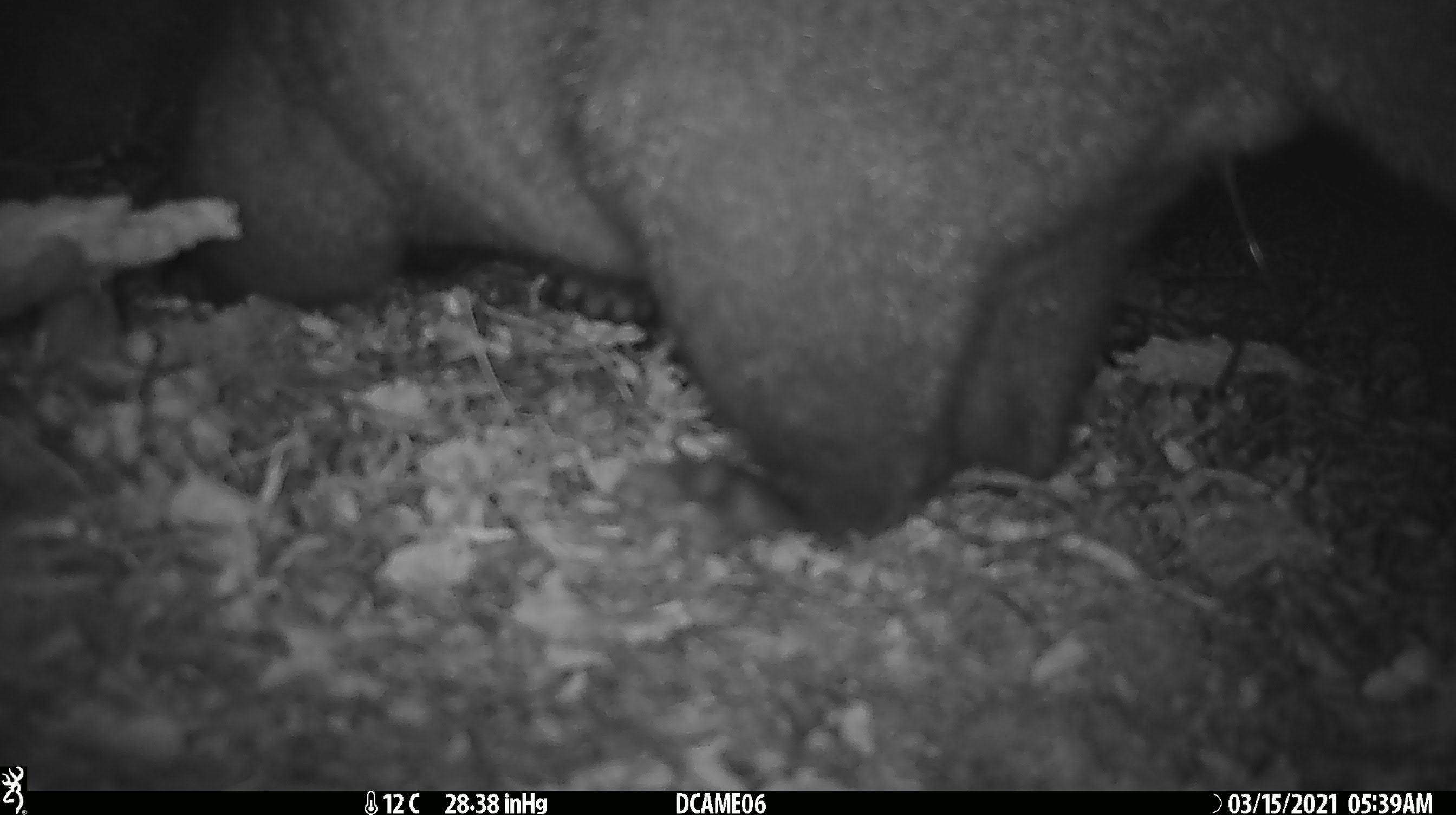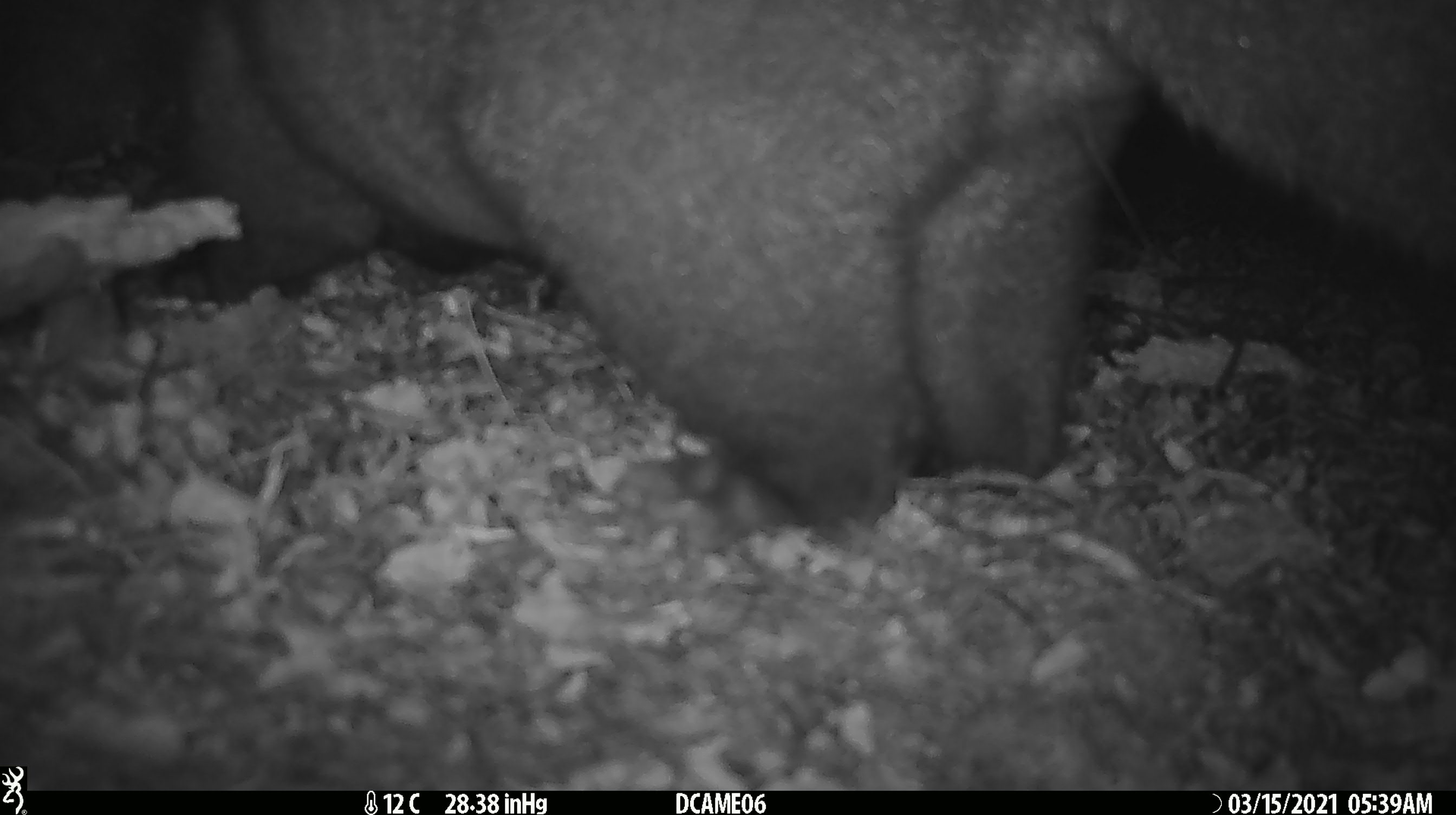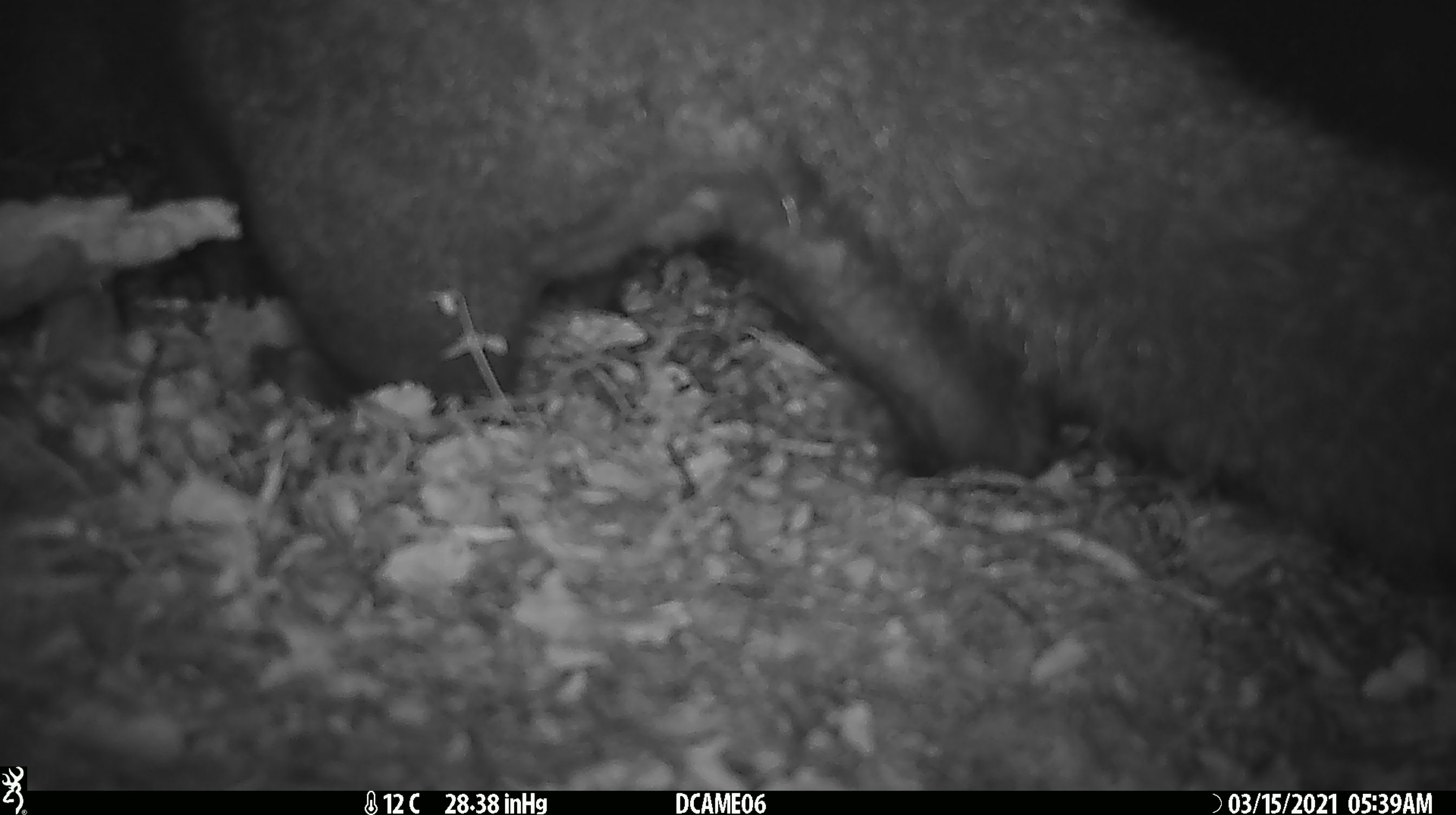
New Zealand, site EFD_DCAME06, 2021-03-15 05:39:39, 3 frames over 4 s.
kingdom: Animalia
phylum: Chordata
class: Mammalia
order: Diprotodontia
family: Phalangeridae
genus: Trichosurus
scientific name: Trichosurus vulpecula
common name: common brushtail possum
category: possum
Possum (common brushtail possum) (Trichosurus vulpecula).